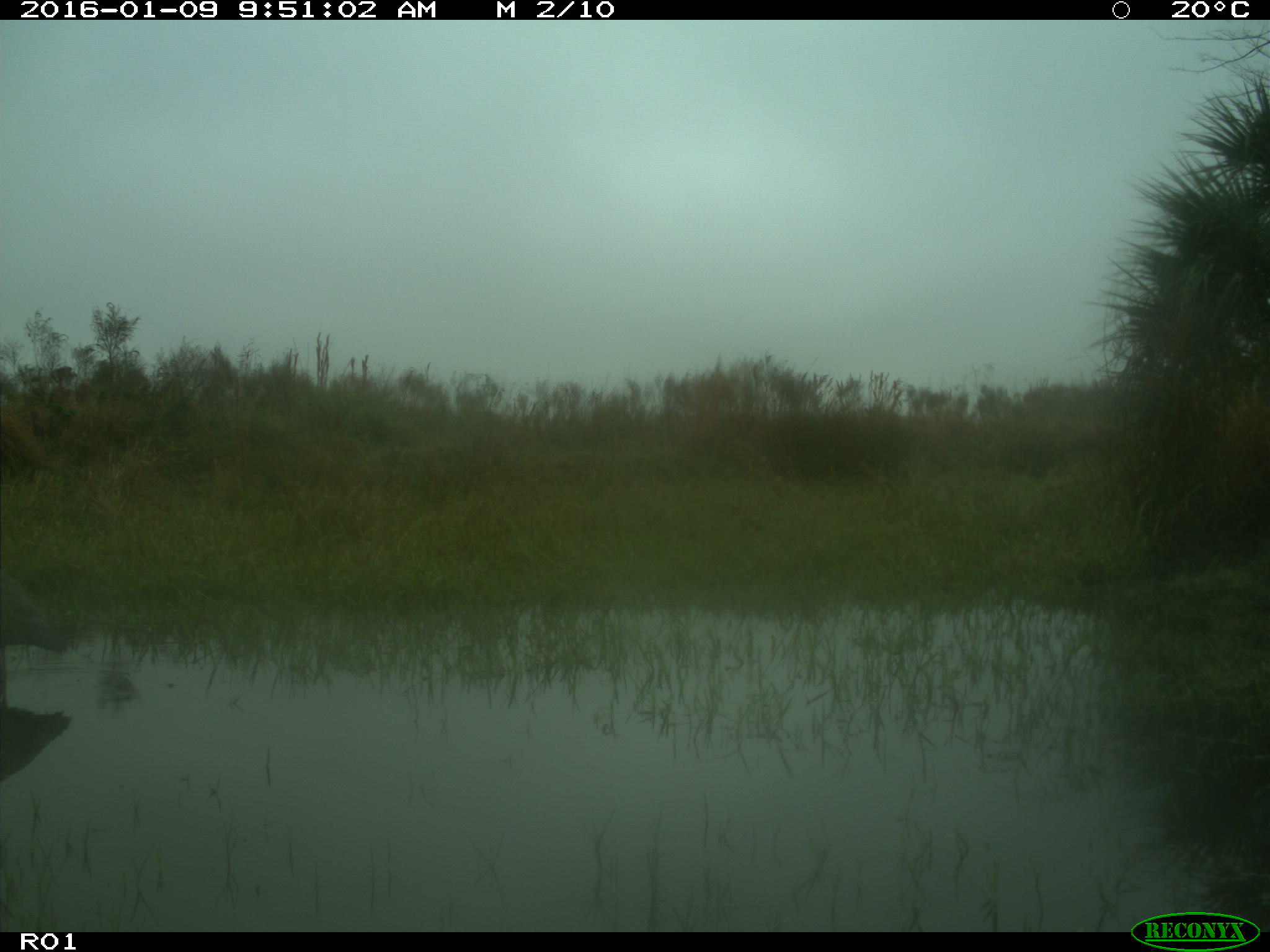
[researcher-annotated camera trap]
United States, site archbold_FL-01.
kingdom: Animalia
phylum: Chordata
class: Aves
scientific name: Aves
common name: birds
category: unidentified bird